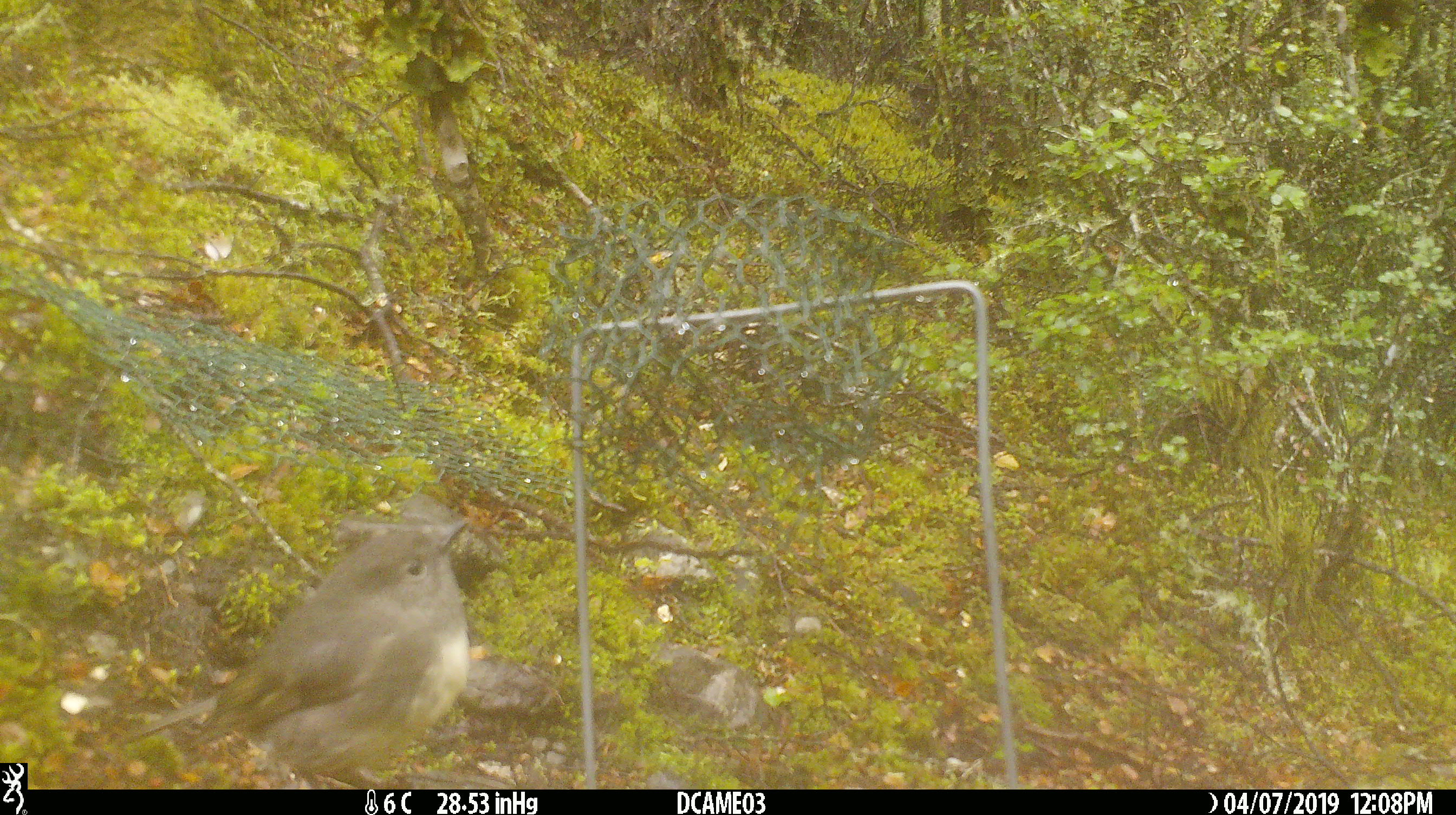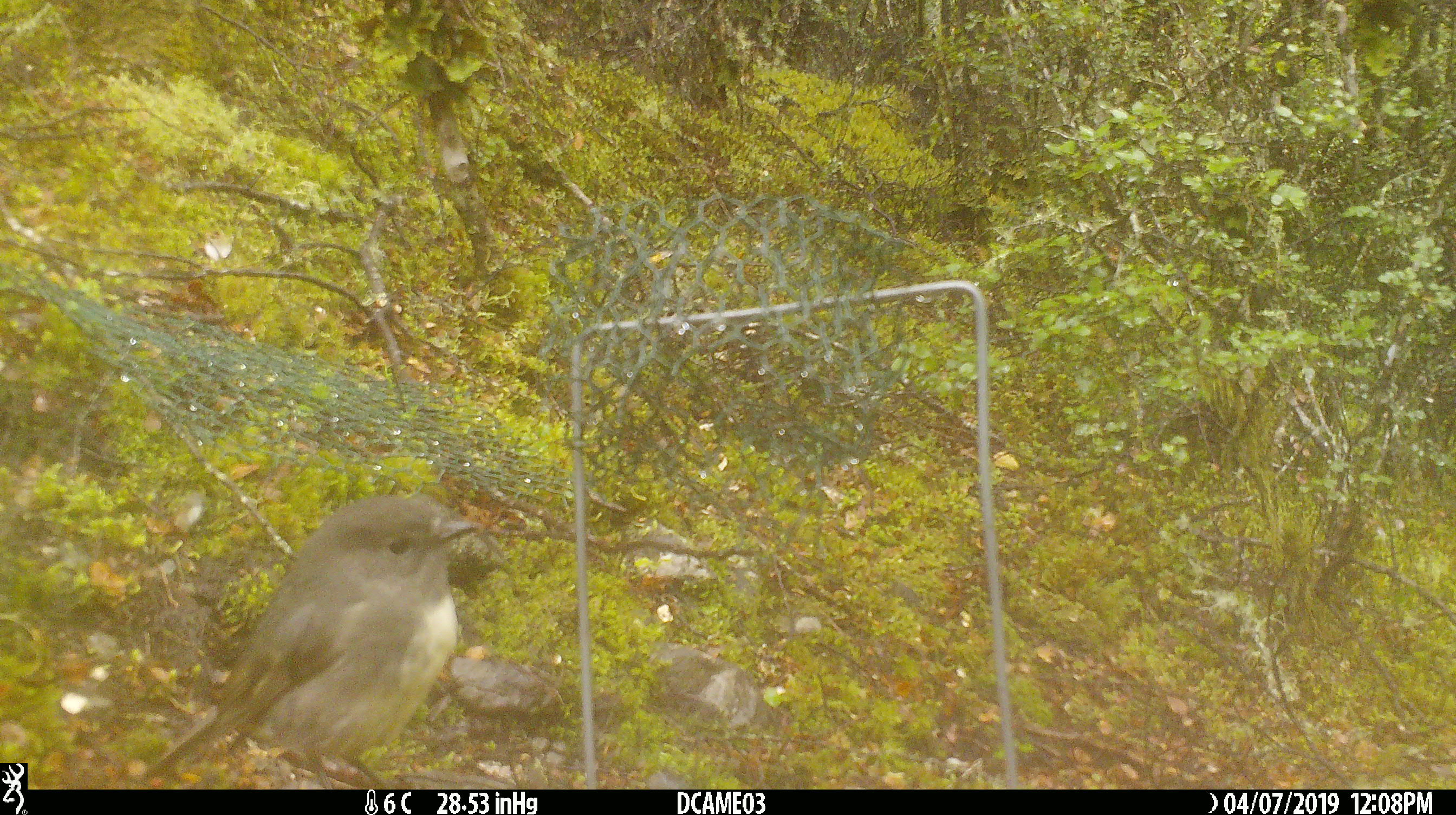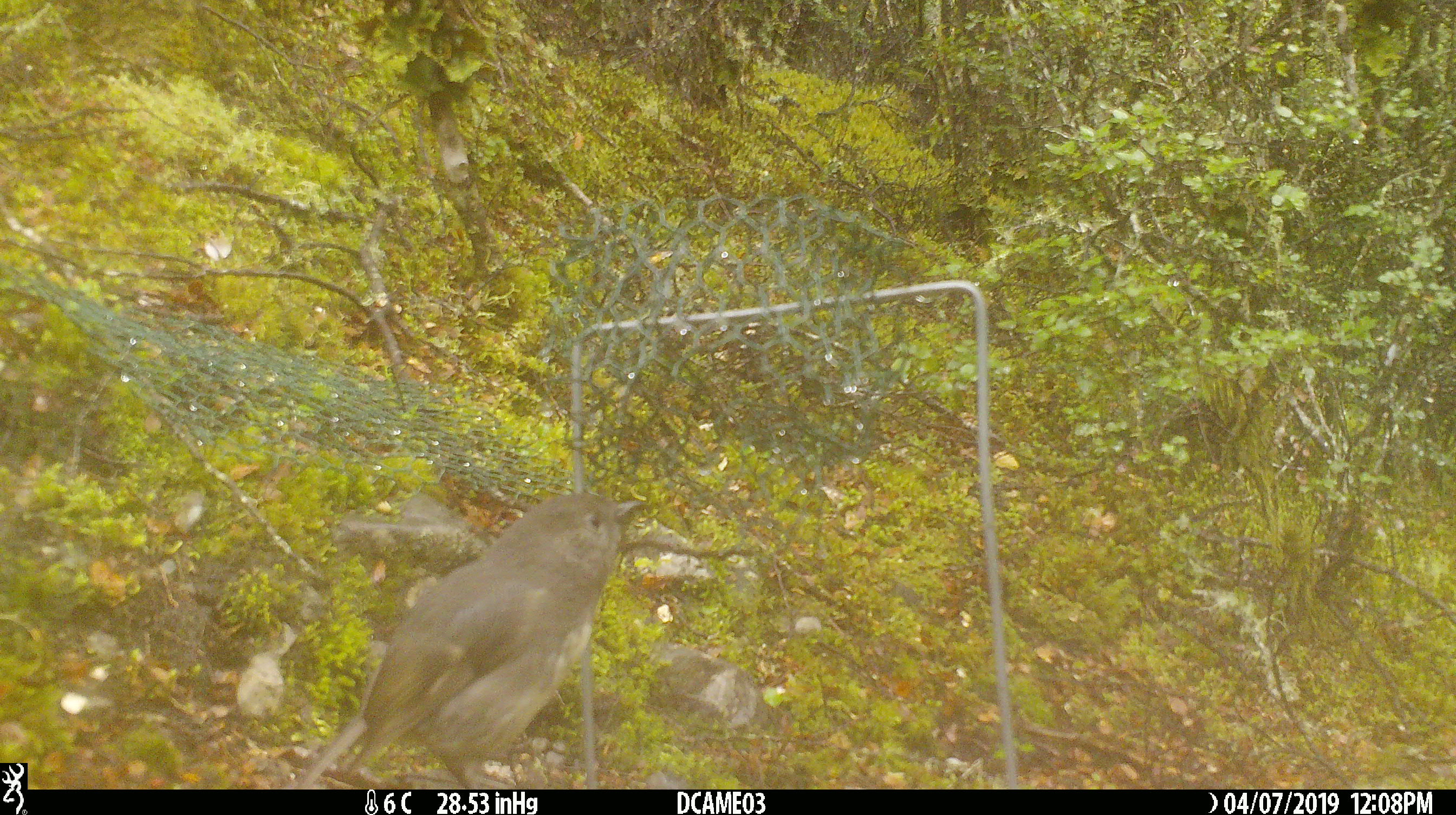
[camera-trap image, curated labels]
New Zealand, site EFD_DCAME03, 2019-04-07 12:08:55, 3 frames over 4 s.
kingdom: Animalia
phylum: Chordata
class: Aves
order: Passeriformes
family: Petroicidae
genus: Petroica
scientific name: Petroica australis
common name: new zealand robin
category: robin